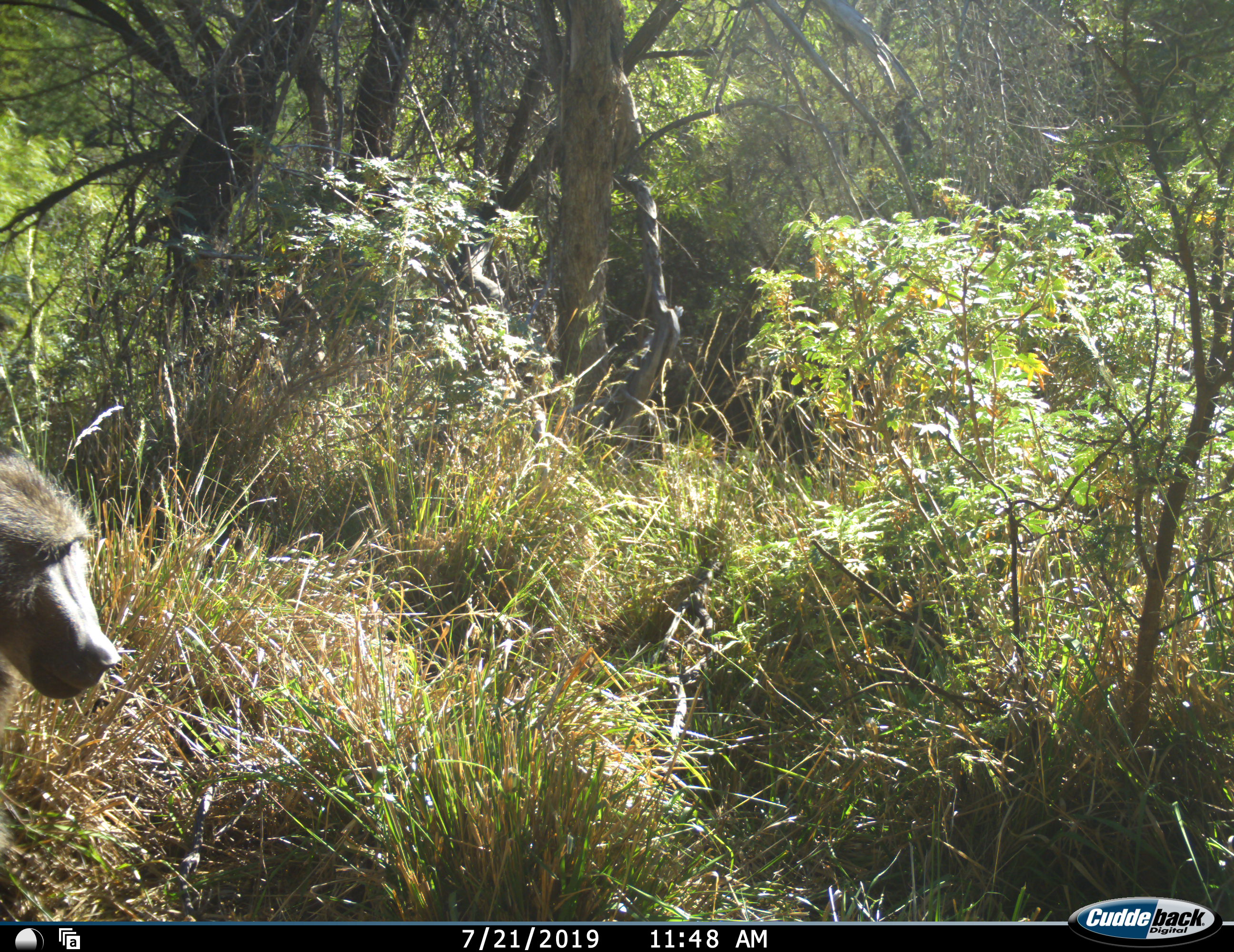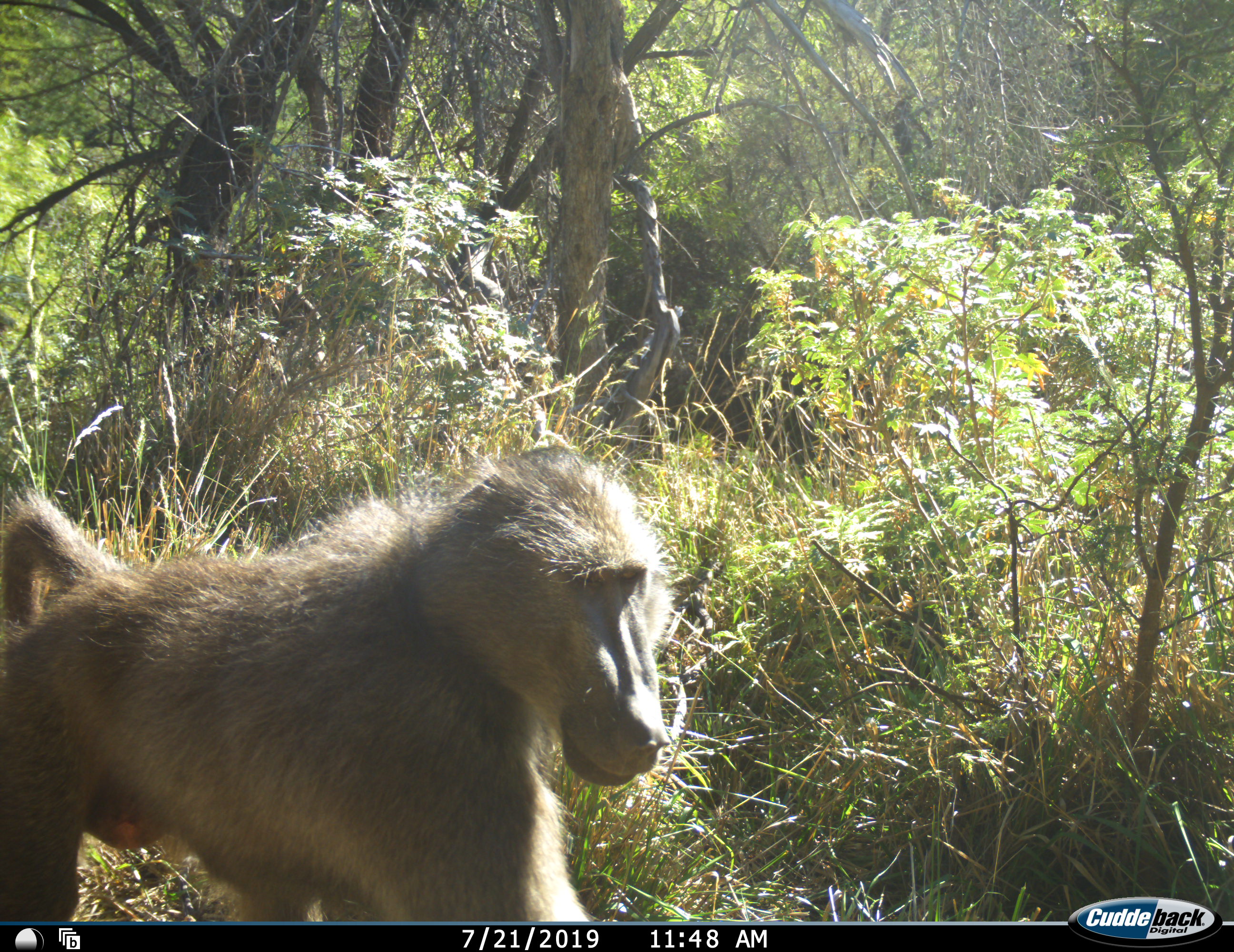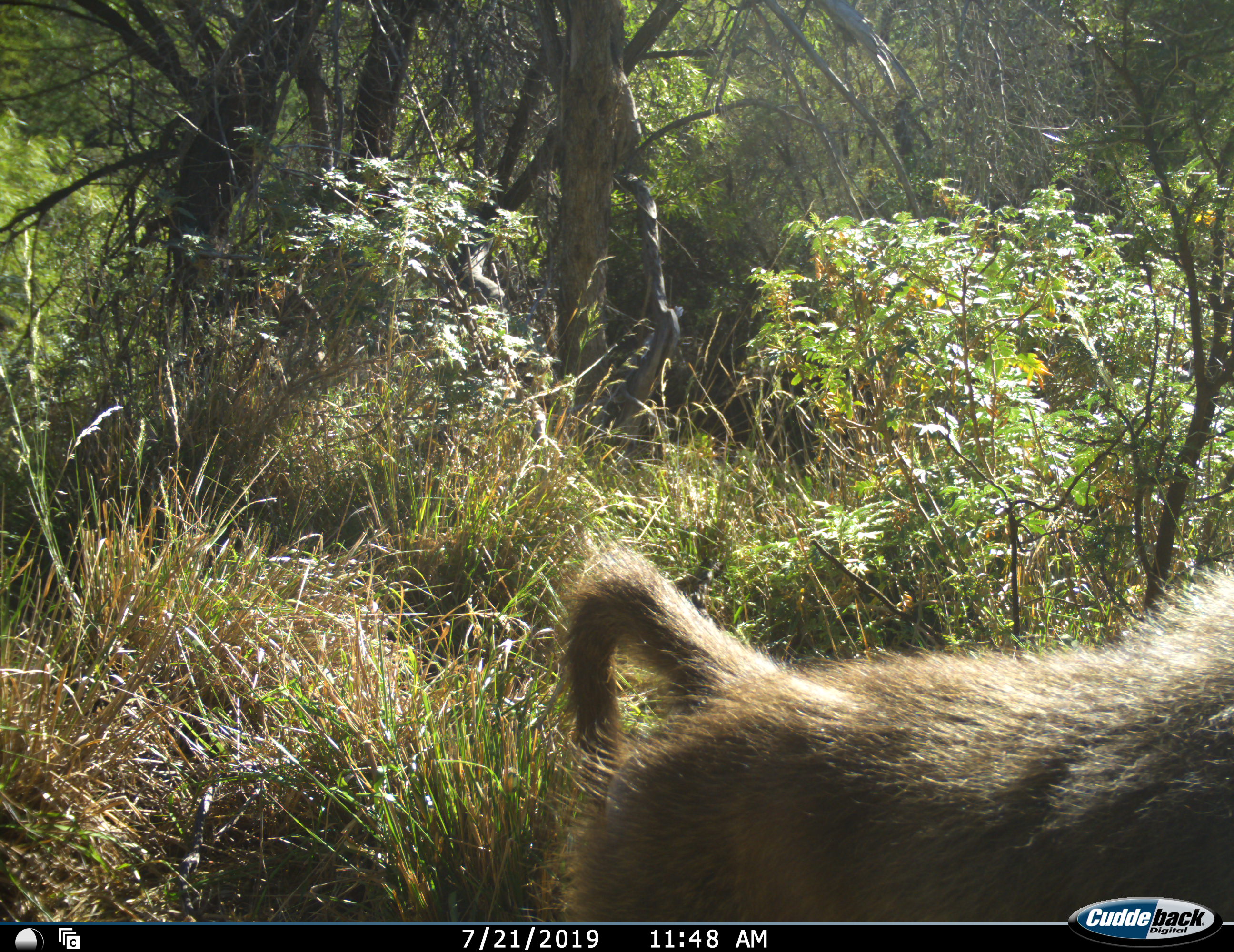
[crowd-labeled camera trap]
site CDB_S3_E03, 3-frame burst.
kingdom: Animalia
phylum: Chordata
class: Mammalia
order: Primates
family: Cercopithecidae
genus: Papio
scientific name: Papio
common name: baboon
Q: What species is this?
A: Baboon (Papio).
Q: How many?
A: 1.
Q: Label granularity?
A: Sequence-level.